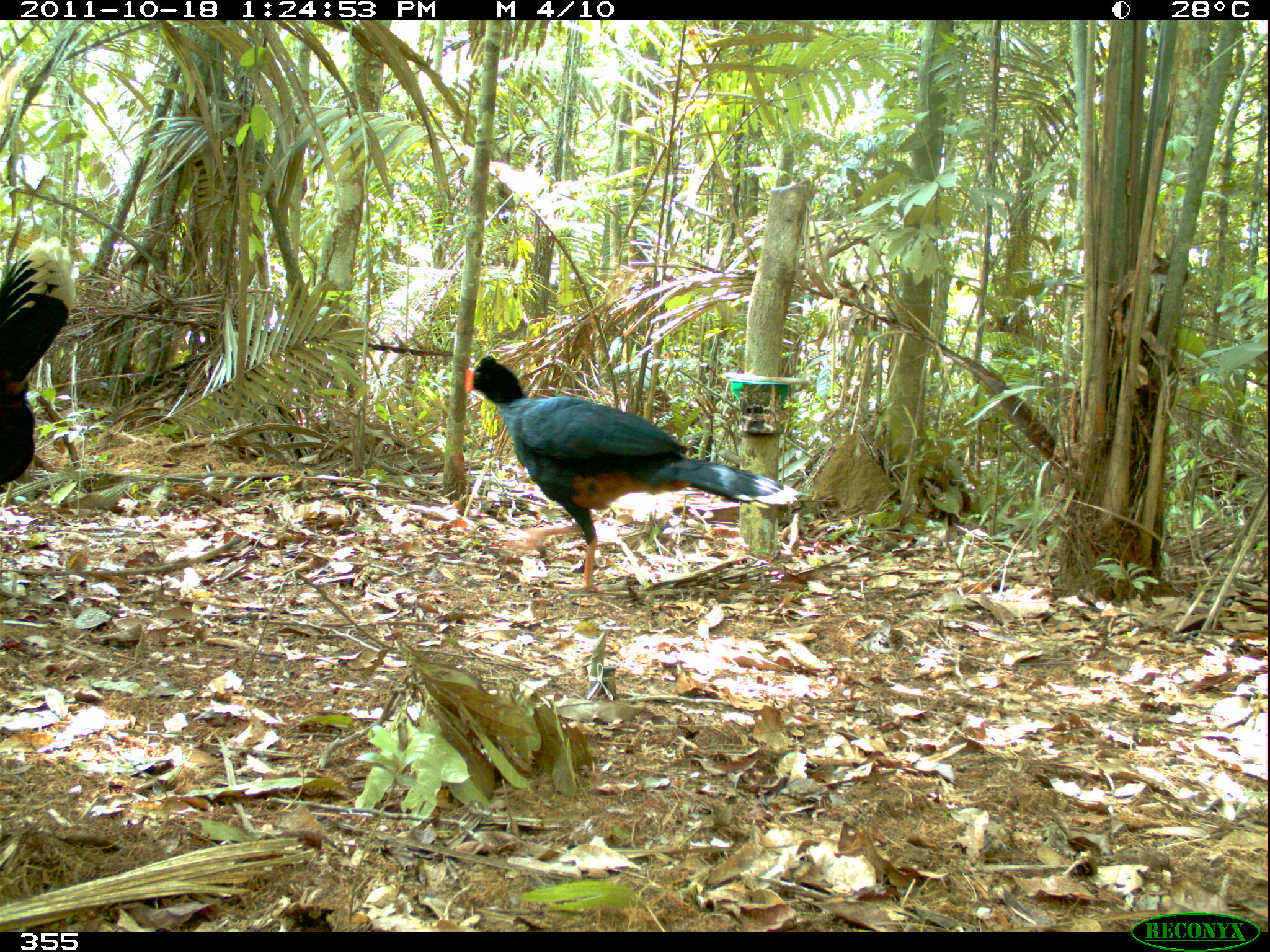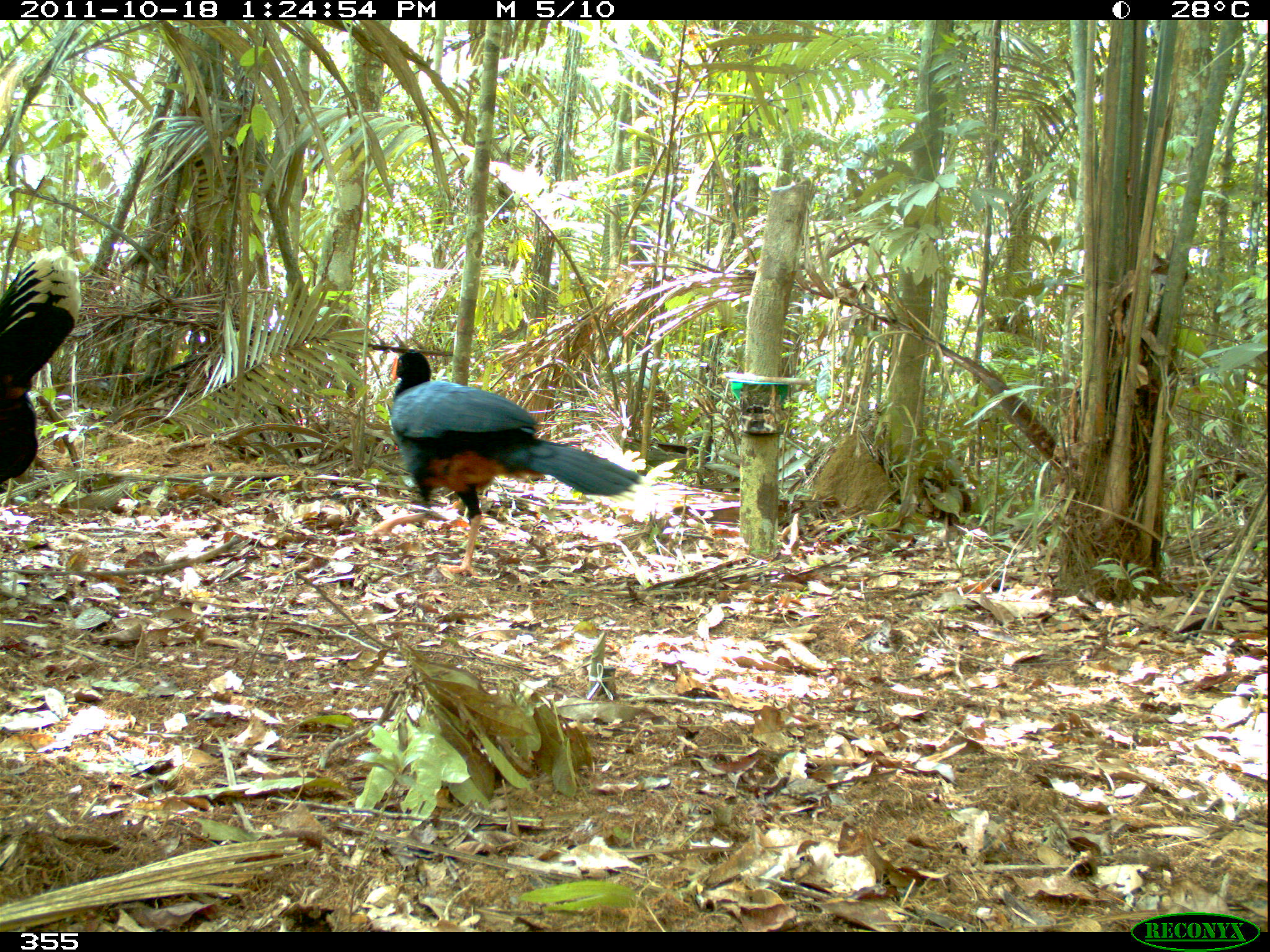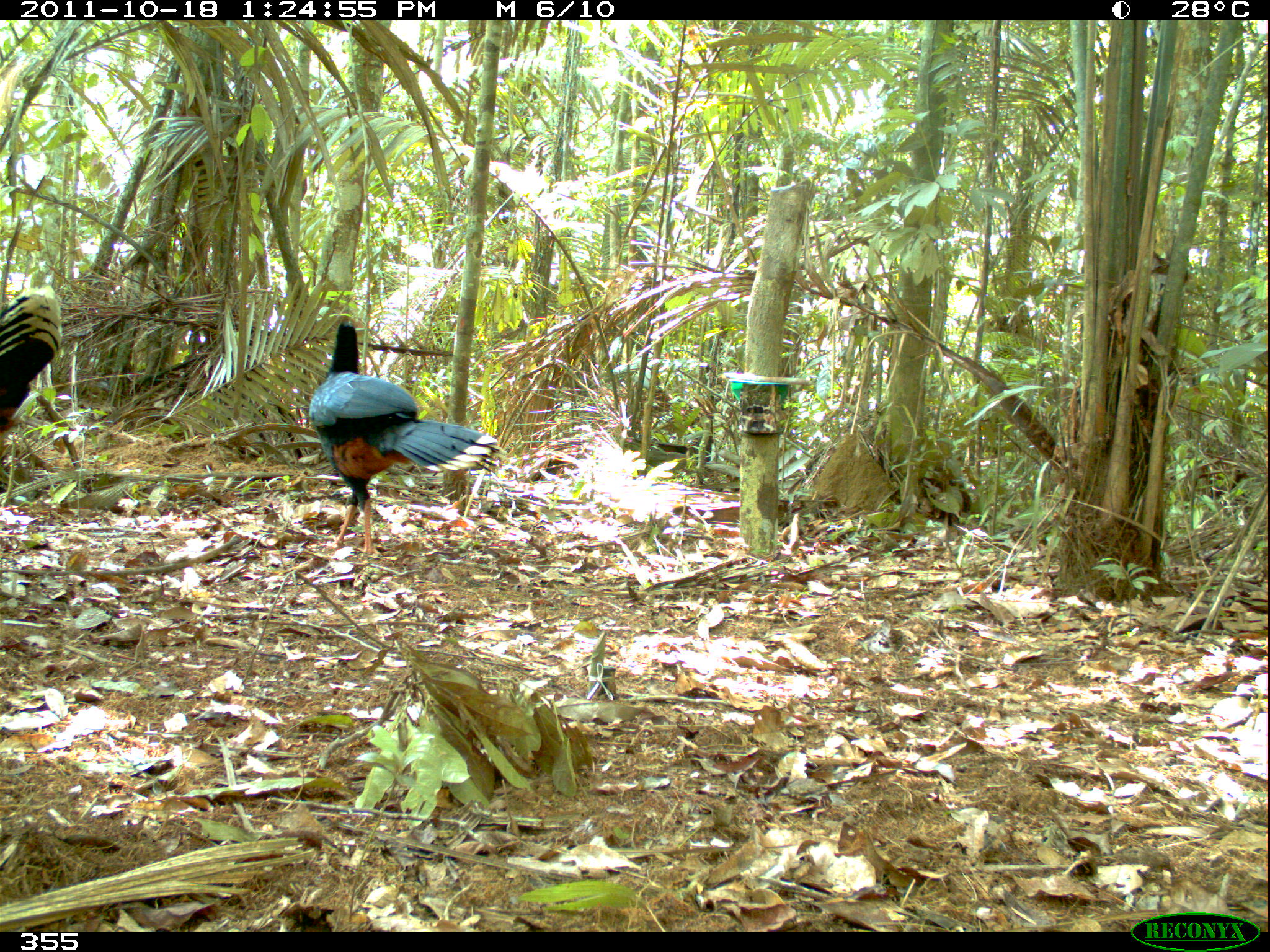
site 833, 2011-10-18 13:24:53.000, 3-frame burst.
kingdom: Animalia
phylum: Chordata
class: Aves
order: Galliformes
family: Cracidae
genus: Mitu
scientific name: Mitu tuberosum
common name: razor-billed curassow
Mitu tuberosum (razor-billed curassow).